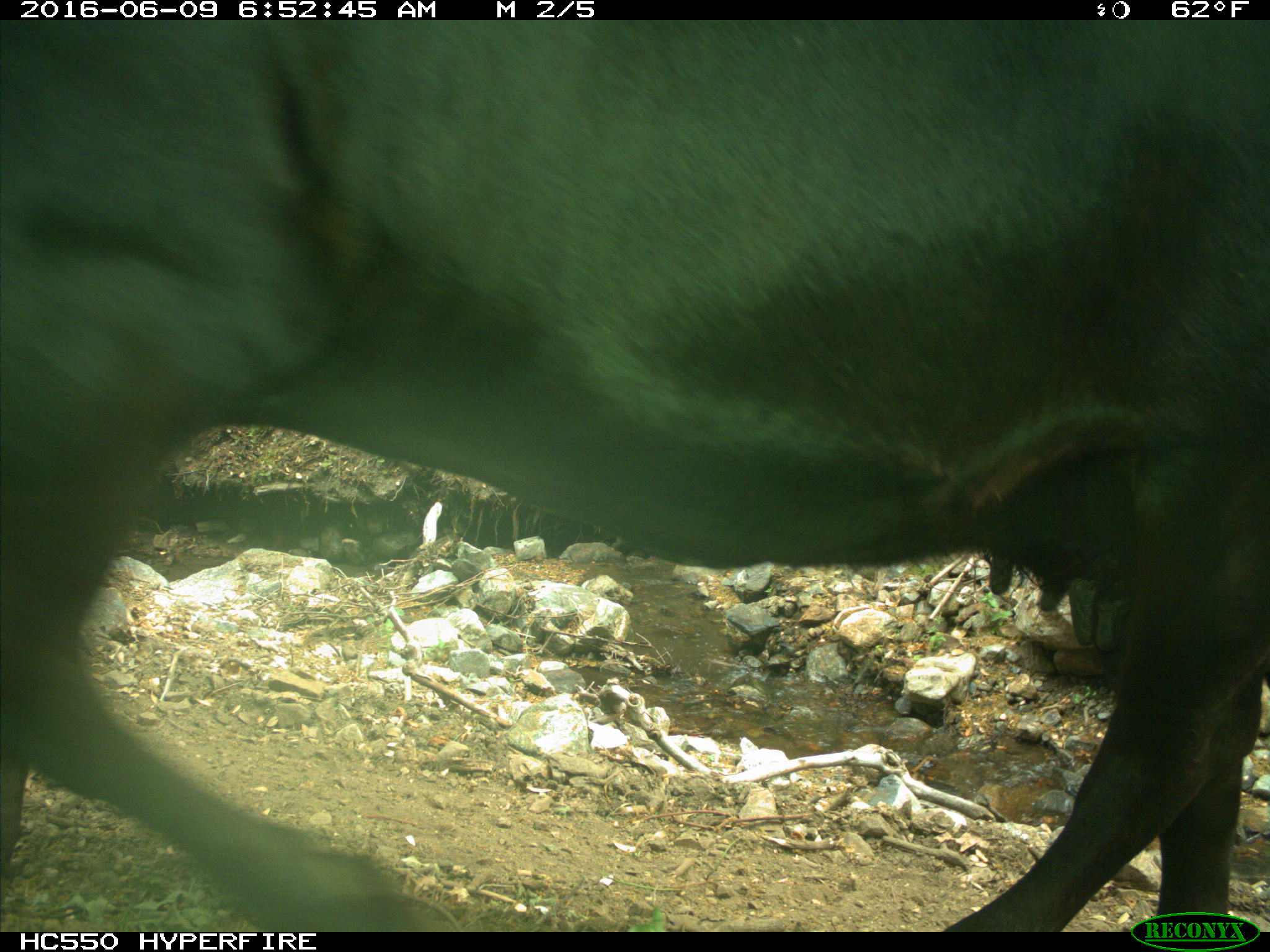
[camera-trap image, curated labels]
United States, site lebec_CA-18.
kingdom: Animalia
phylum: Chordata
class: Mammalia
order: Artiodactyla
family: Bovidae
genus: Bos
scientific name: Bos taurus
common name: domestic cow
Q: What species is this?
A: Bos taurus (domestic cow).